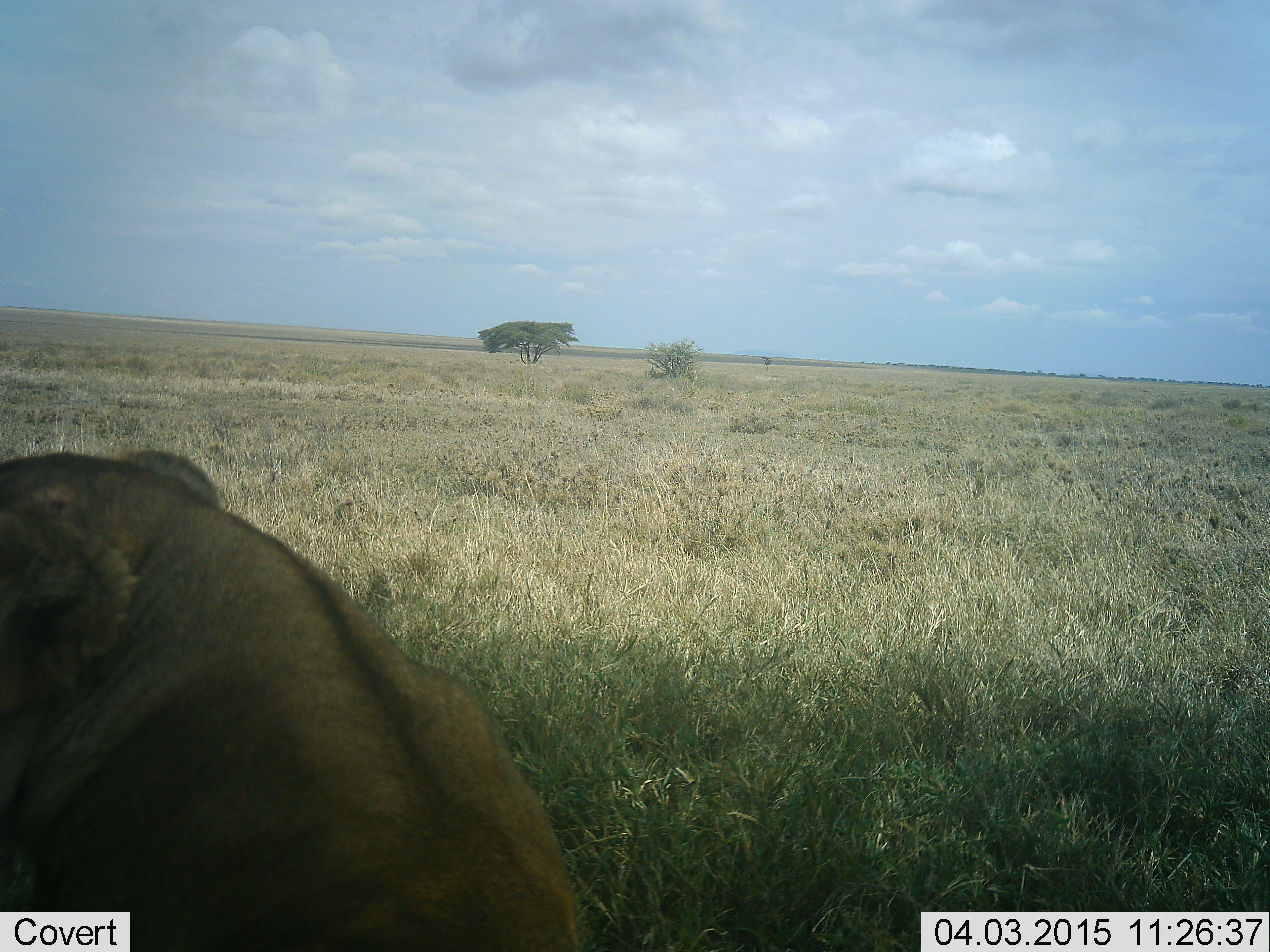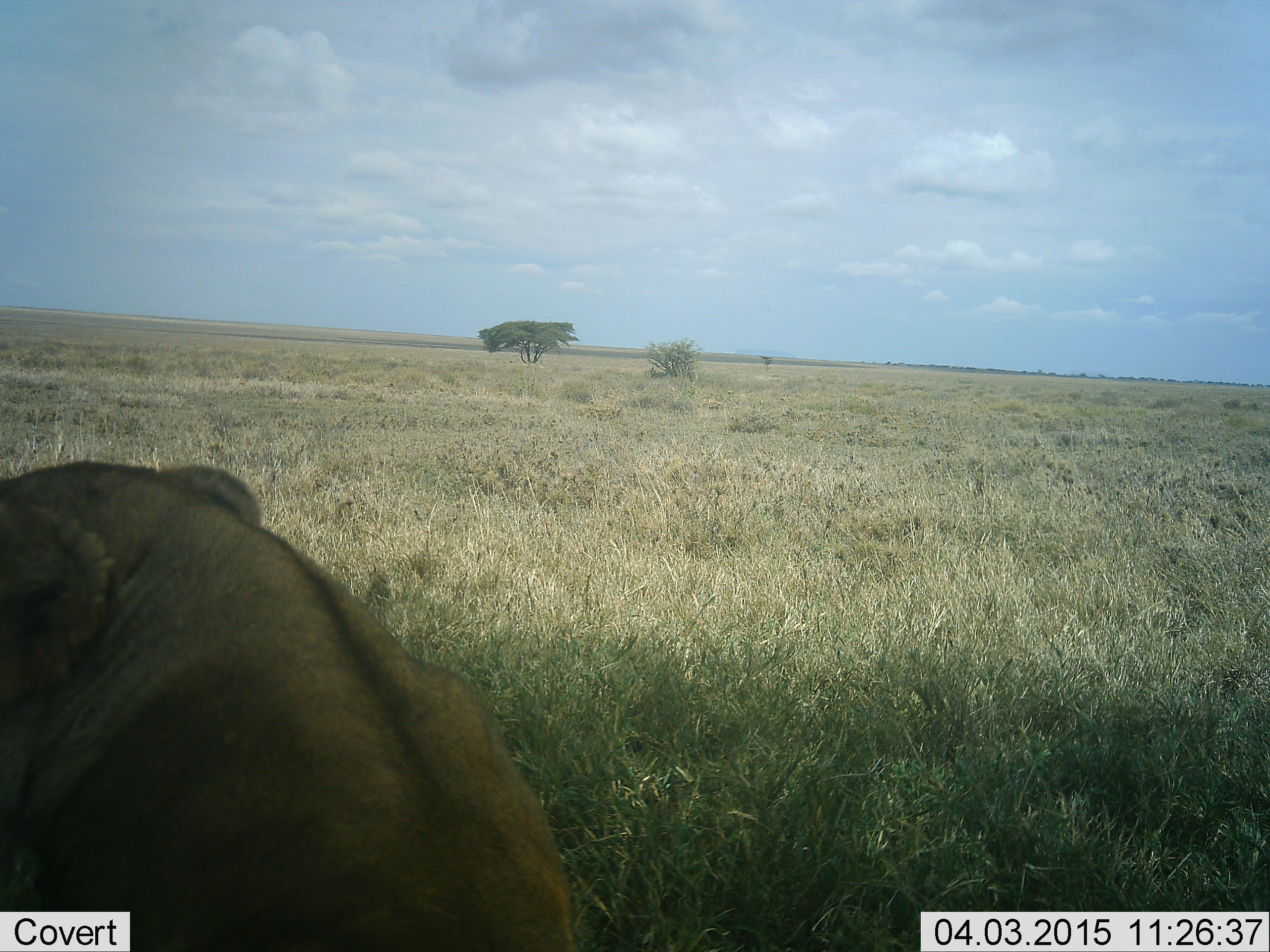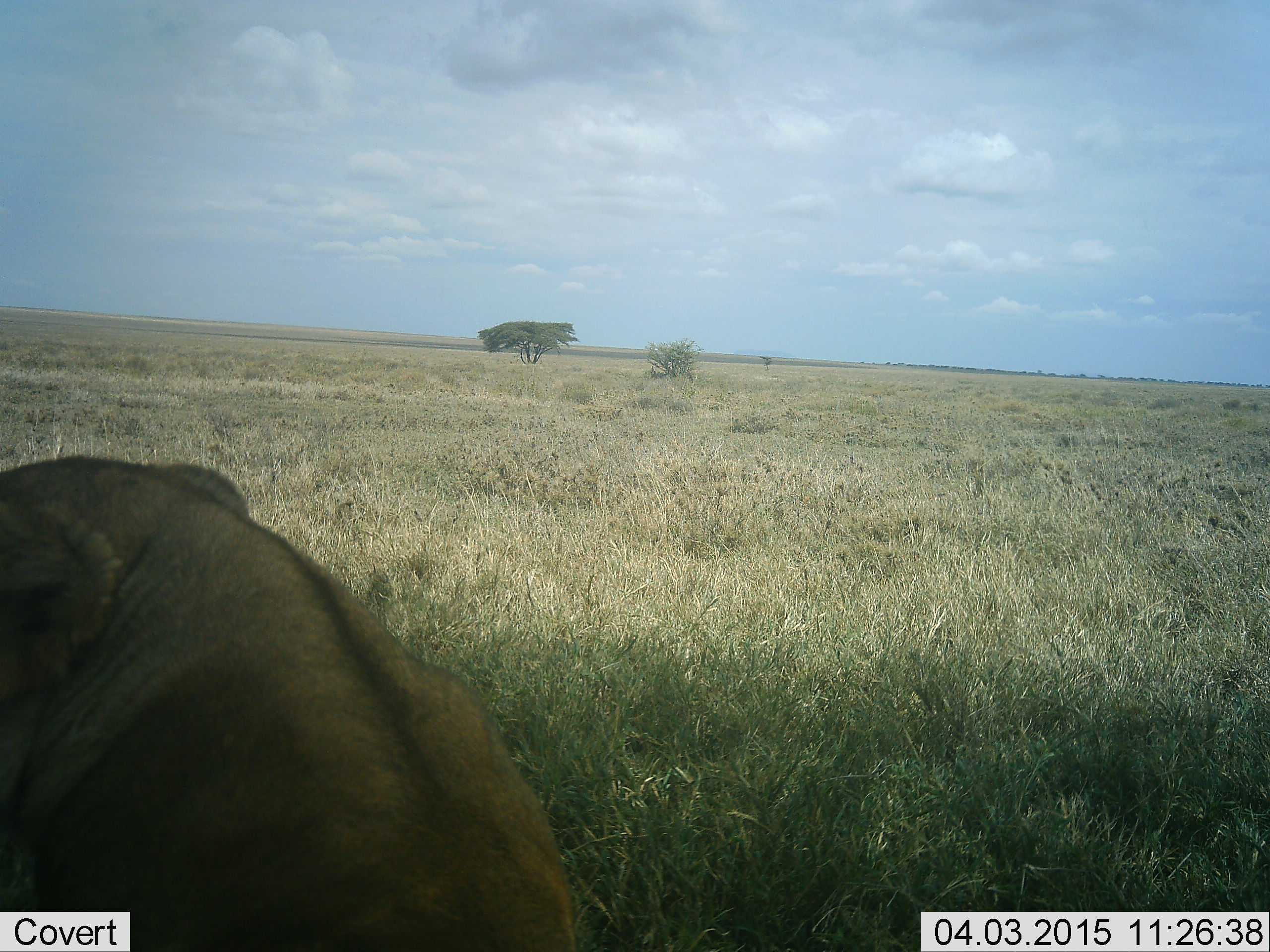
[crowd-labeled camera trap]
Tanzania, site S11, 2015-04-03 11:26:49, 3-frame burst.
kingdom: Animalia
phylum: Chordata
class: Mammalia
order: Carnivora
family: Felidae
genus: Panthera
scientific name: Panthera leo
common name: lion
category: lionfemale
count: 1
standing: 0%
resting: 100%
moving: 10%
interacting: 0%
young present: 0%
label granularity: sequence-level